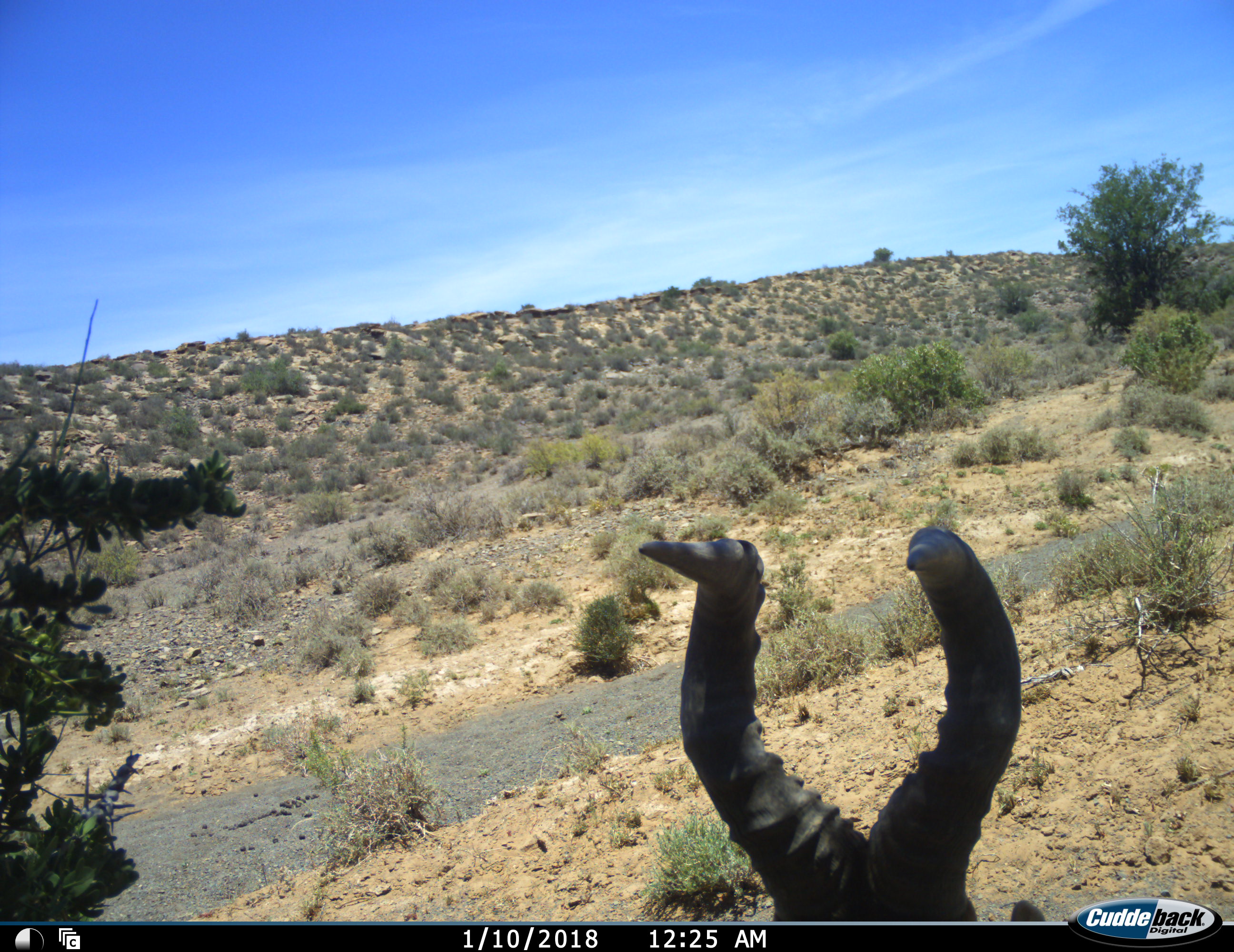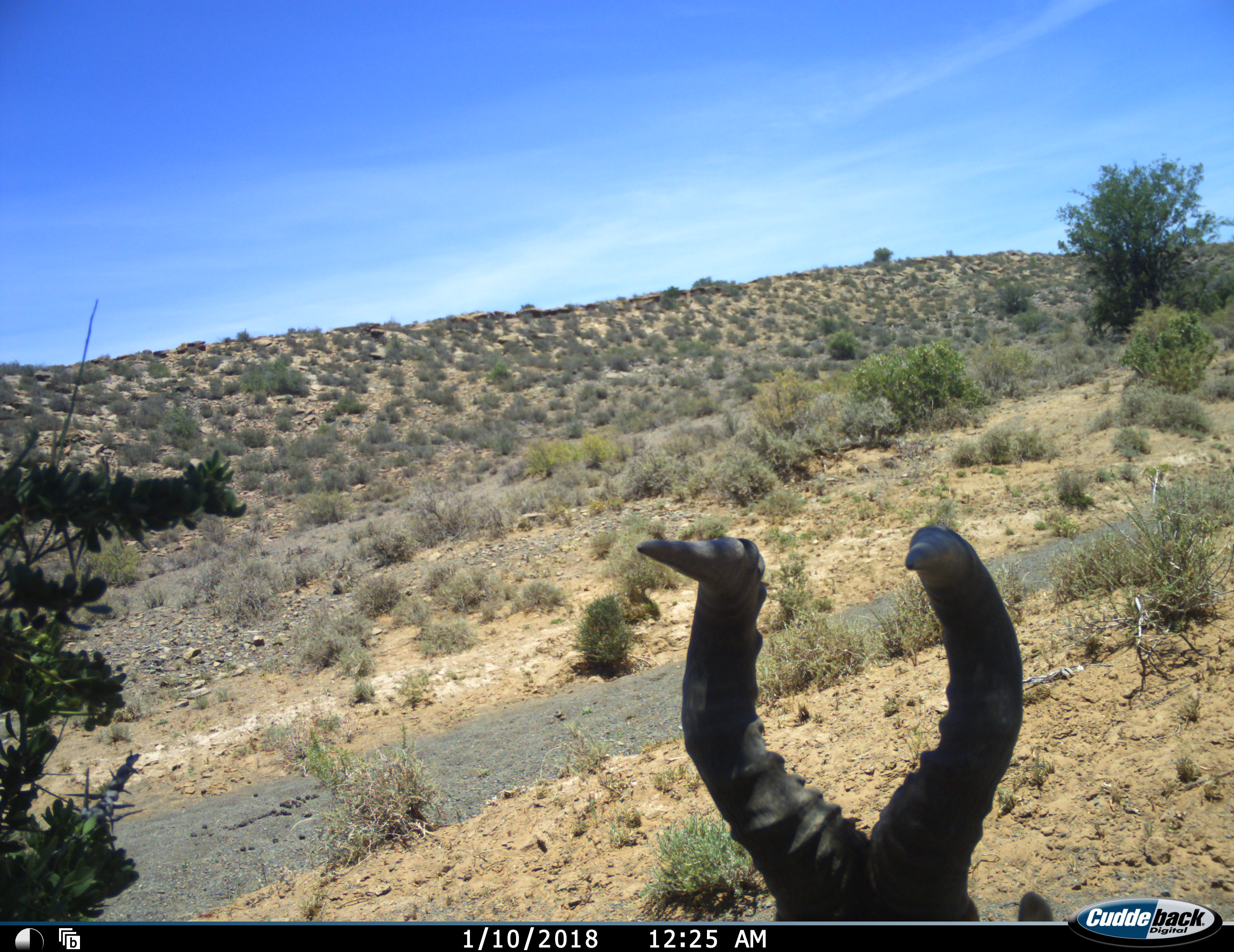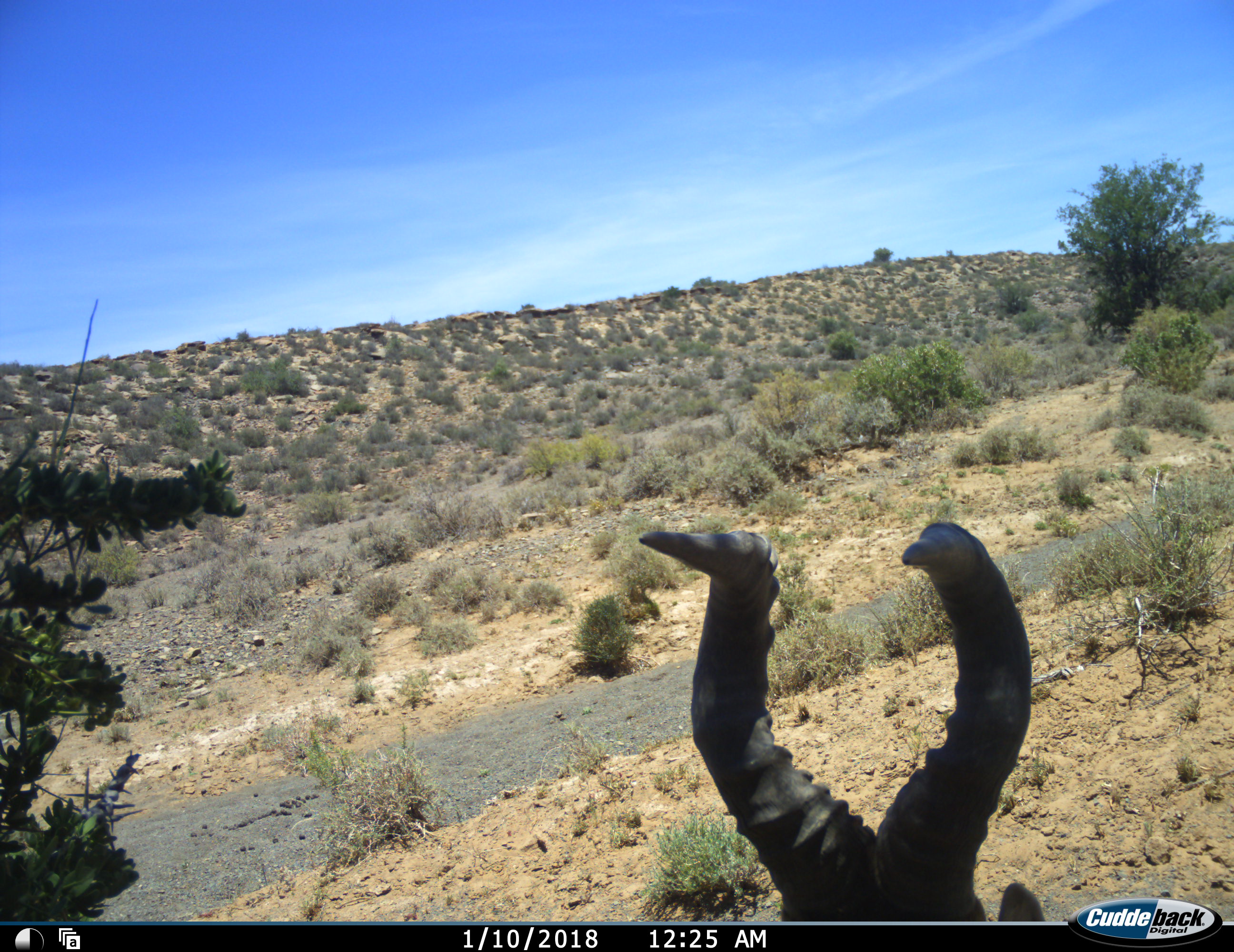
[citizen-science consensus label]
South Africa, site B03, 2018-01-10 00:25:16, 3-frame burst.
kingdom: Animalia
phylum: Chordata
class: Mammalia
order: Artiodactyla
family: Bovidae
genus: Alcelaphus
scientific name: Alcelaphus buselaphus caama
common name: red hartebeest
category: hartebeestred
Hartebeestred (red hartebeest) (Alcelaphus buselaphus caama), count 1. Behavior (volunteer vote fractions): standing 62%, resting 38%, moving 12%, interacting 0%. Young present (vote fraction): 0%. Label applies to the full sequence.